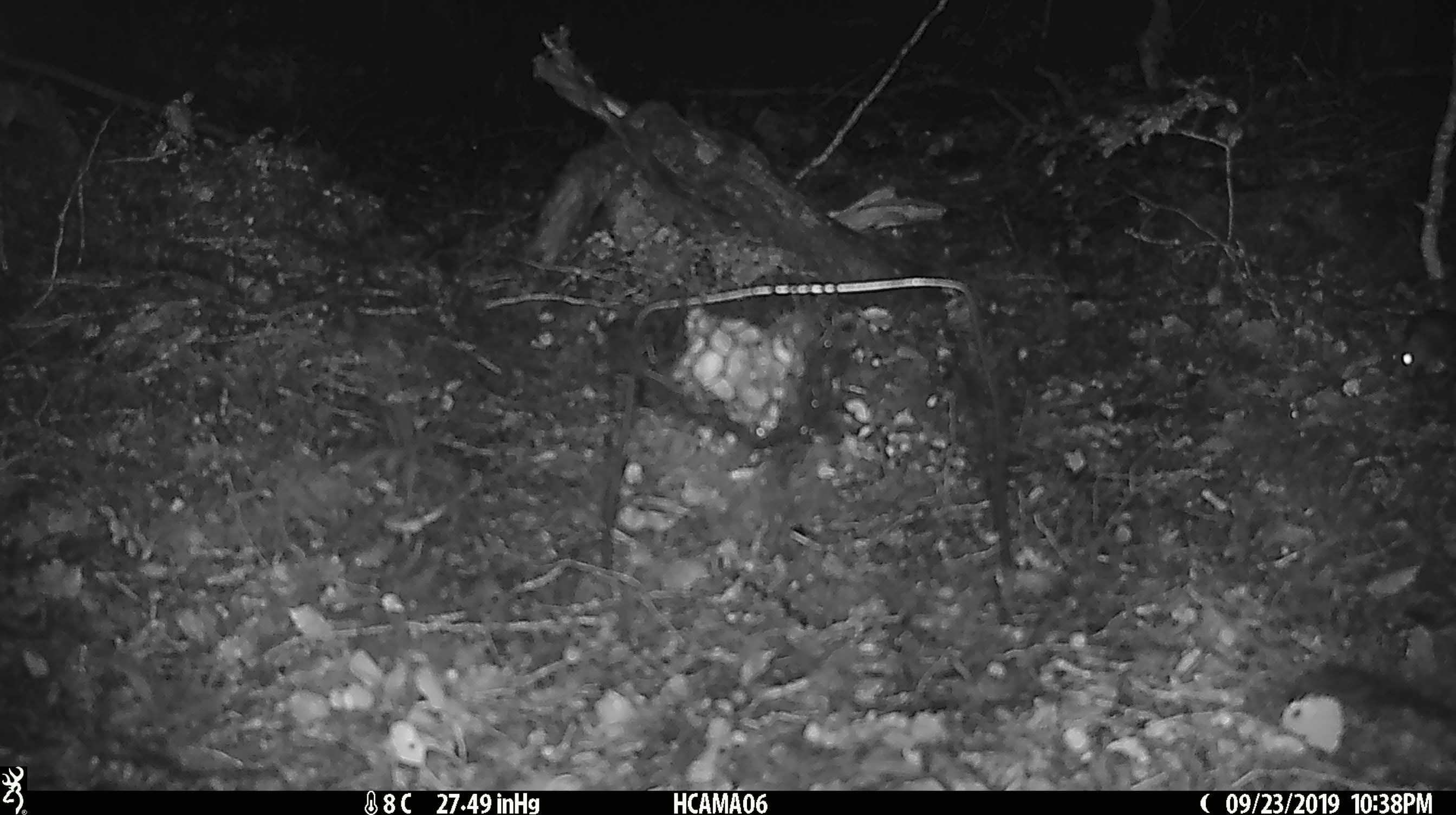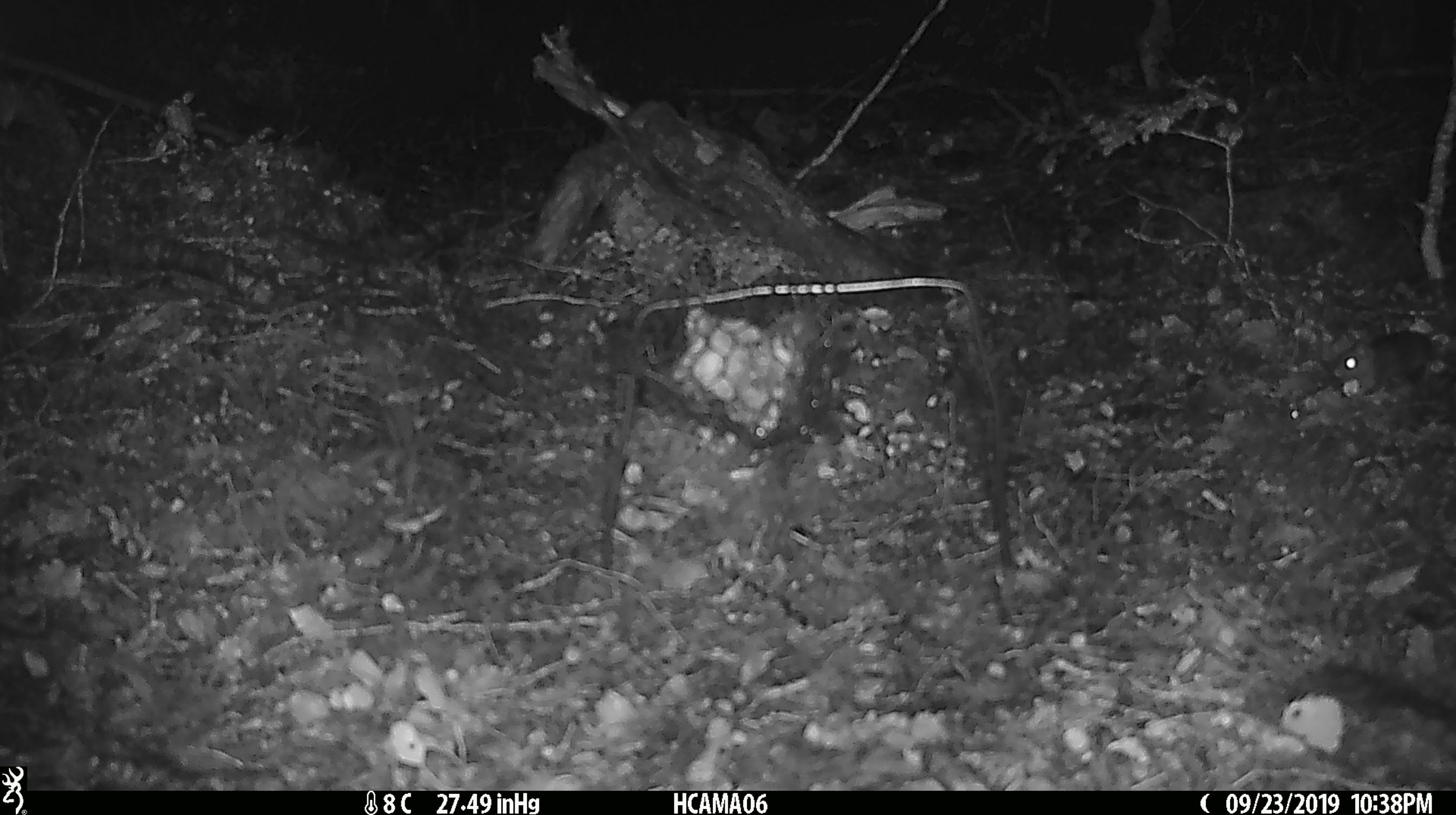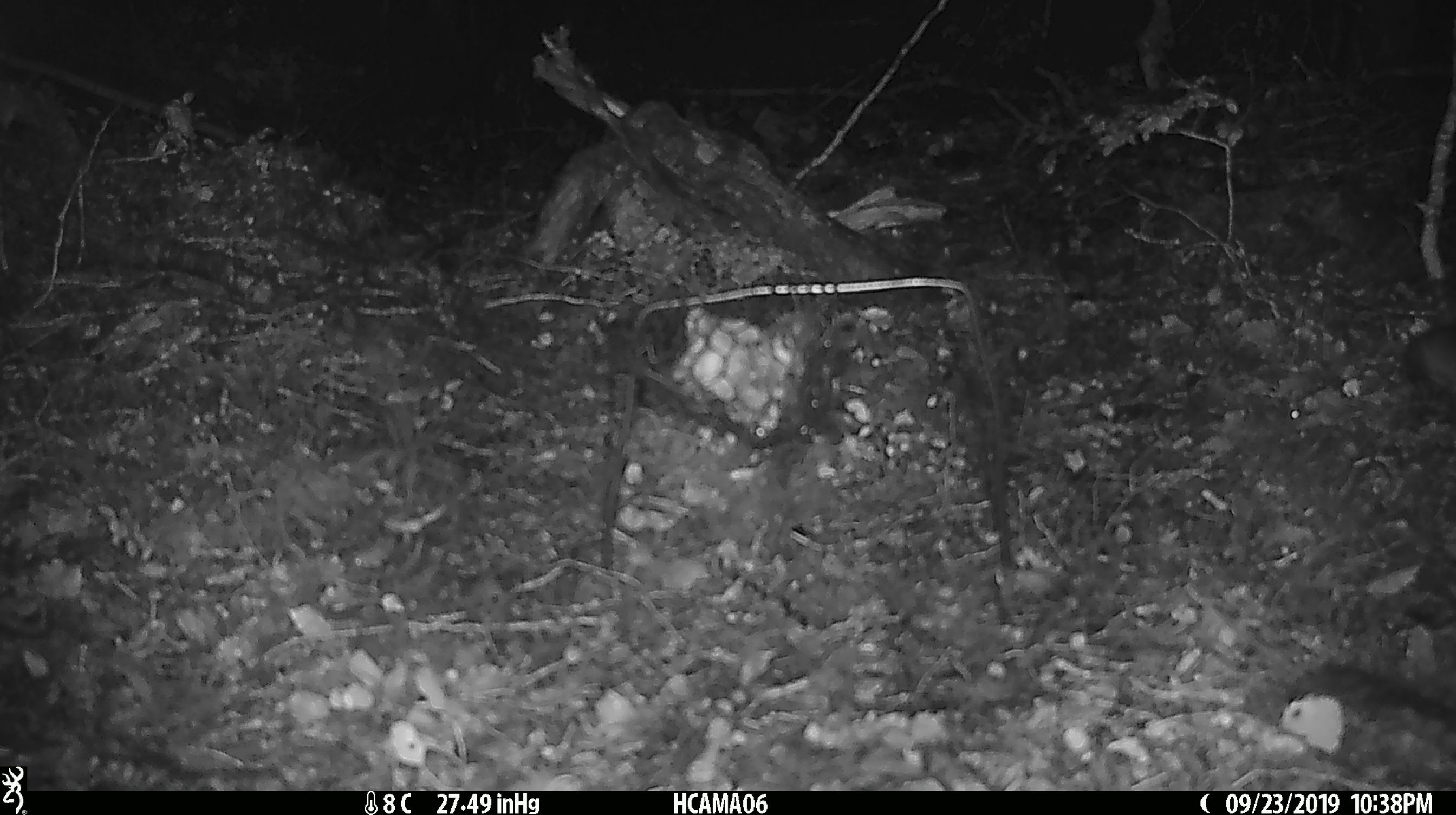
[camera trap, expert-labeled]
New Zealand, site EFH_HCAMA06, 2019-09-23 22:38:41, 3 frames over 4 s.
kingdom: Animalia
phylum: Chordata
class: Mammalia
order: Rodentia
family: Muridae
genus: Mus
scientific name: Mus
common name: mouse